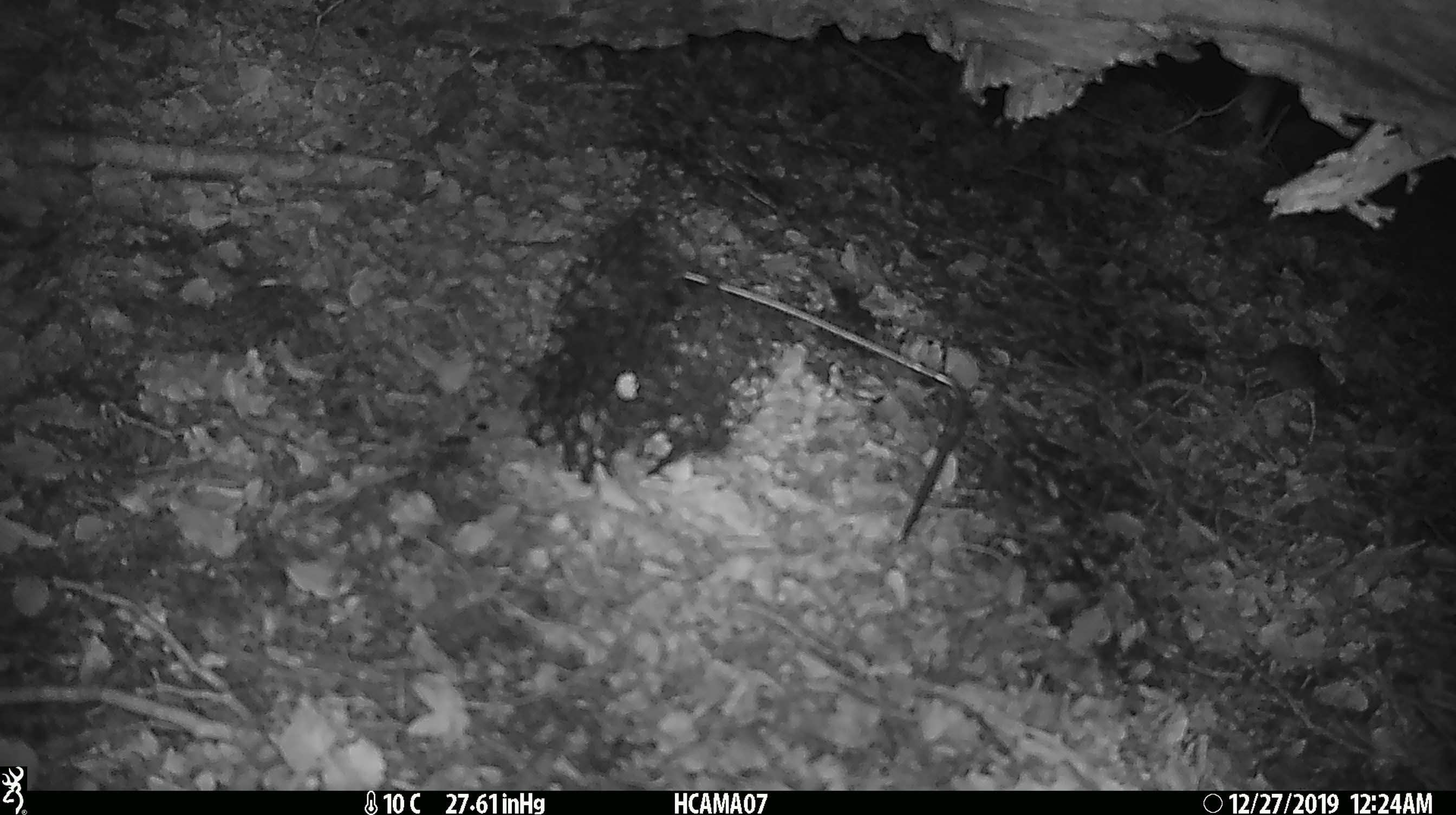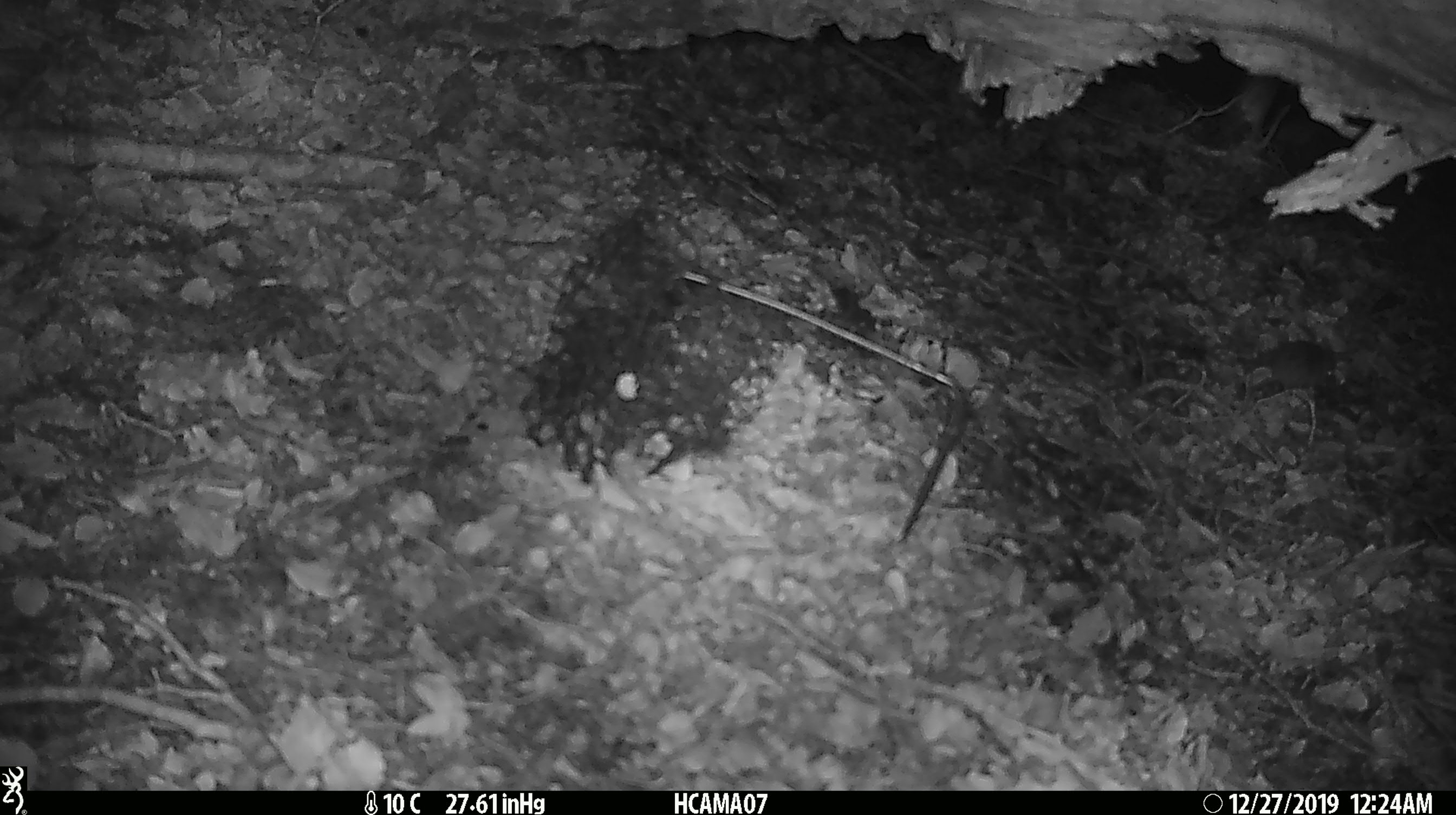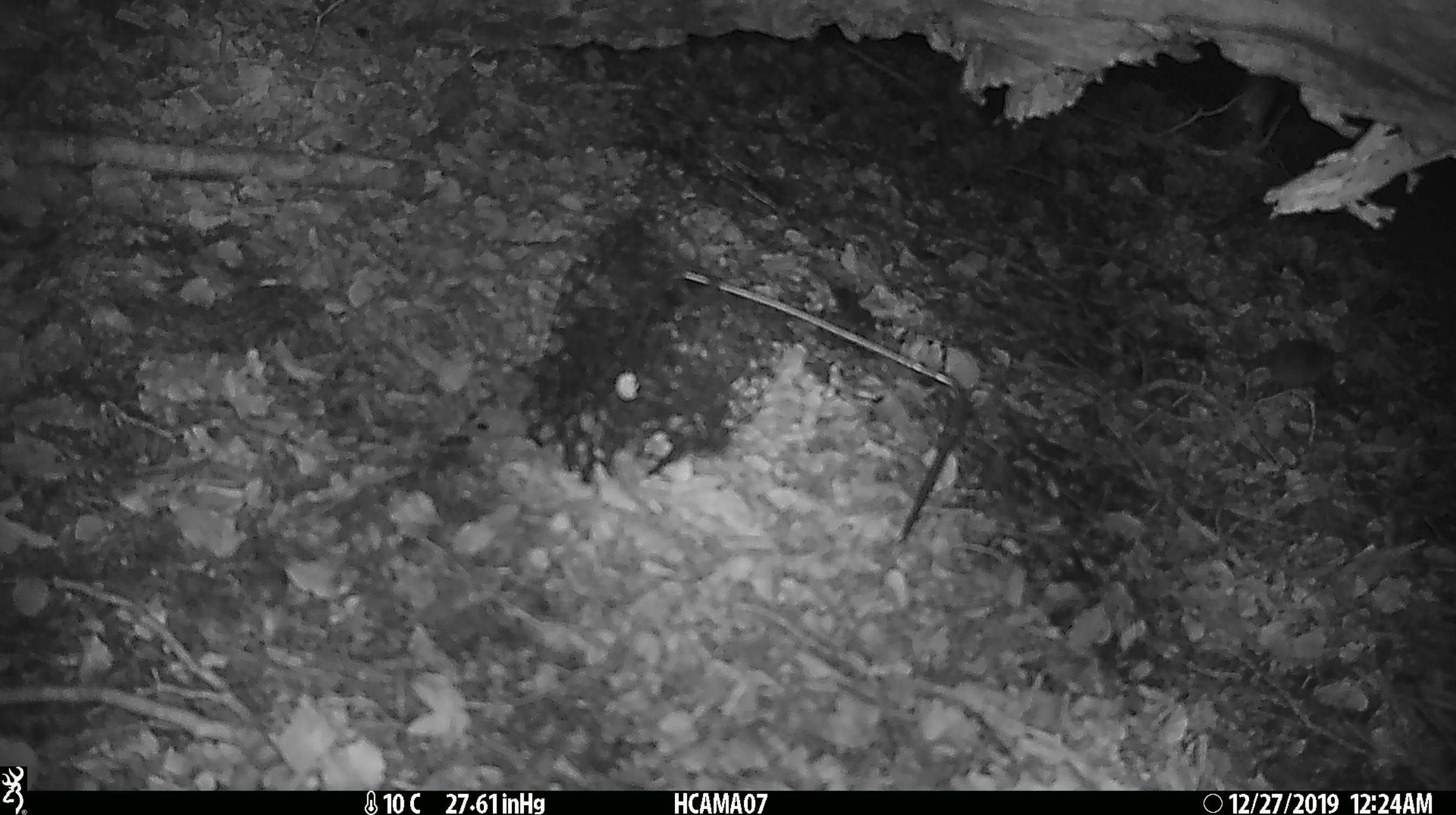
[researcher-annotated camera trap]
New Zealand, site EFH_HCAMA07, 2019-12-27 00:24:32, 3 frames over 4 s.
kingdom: Animalia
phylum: Chordata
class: Mammalia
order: Rodentia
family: Muridae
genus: Mus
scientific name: Mus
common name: mouse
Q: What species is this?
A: Mouse (Mus).